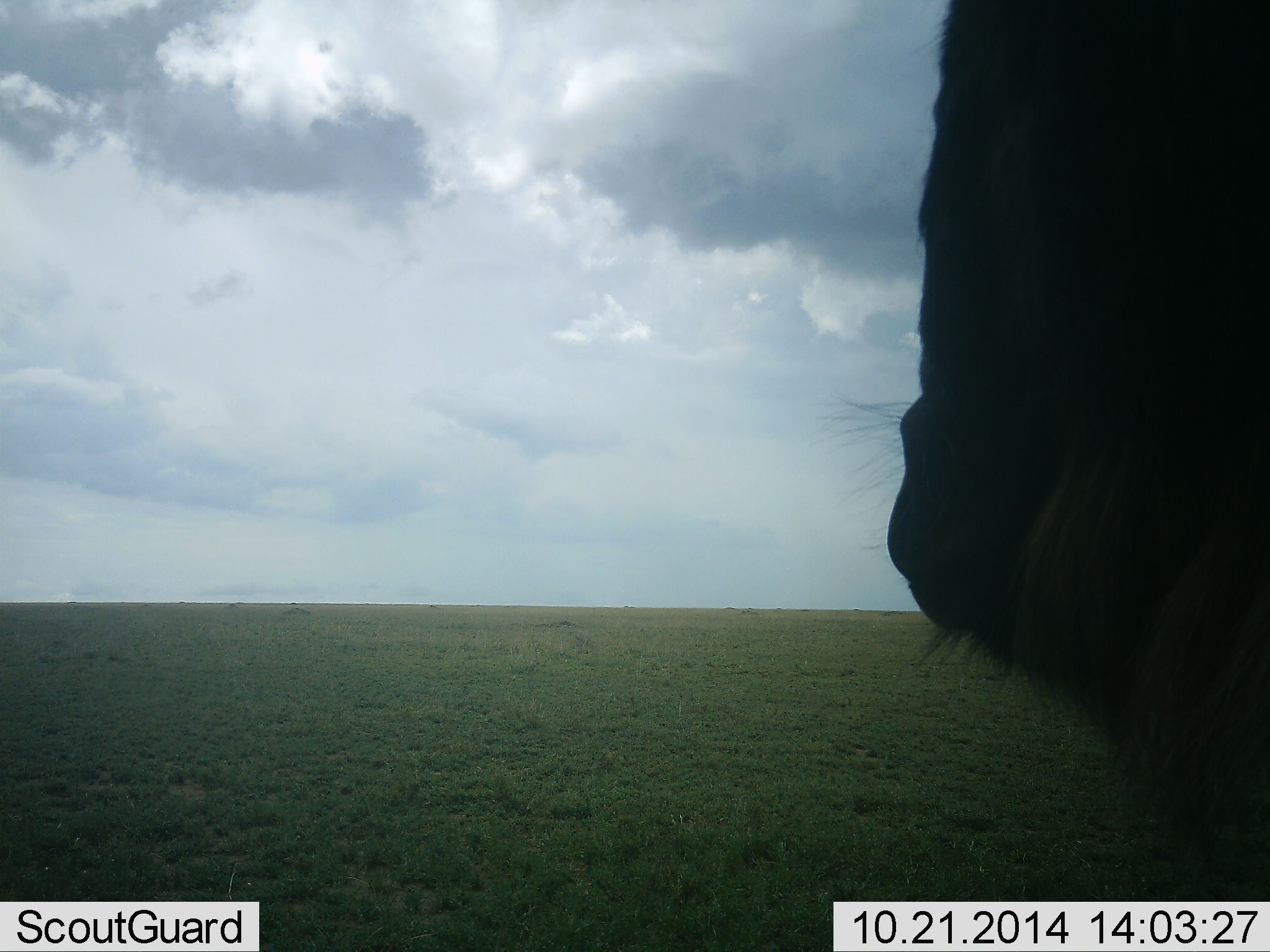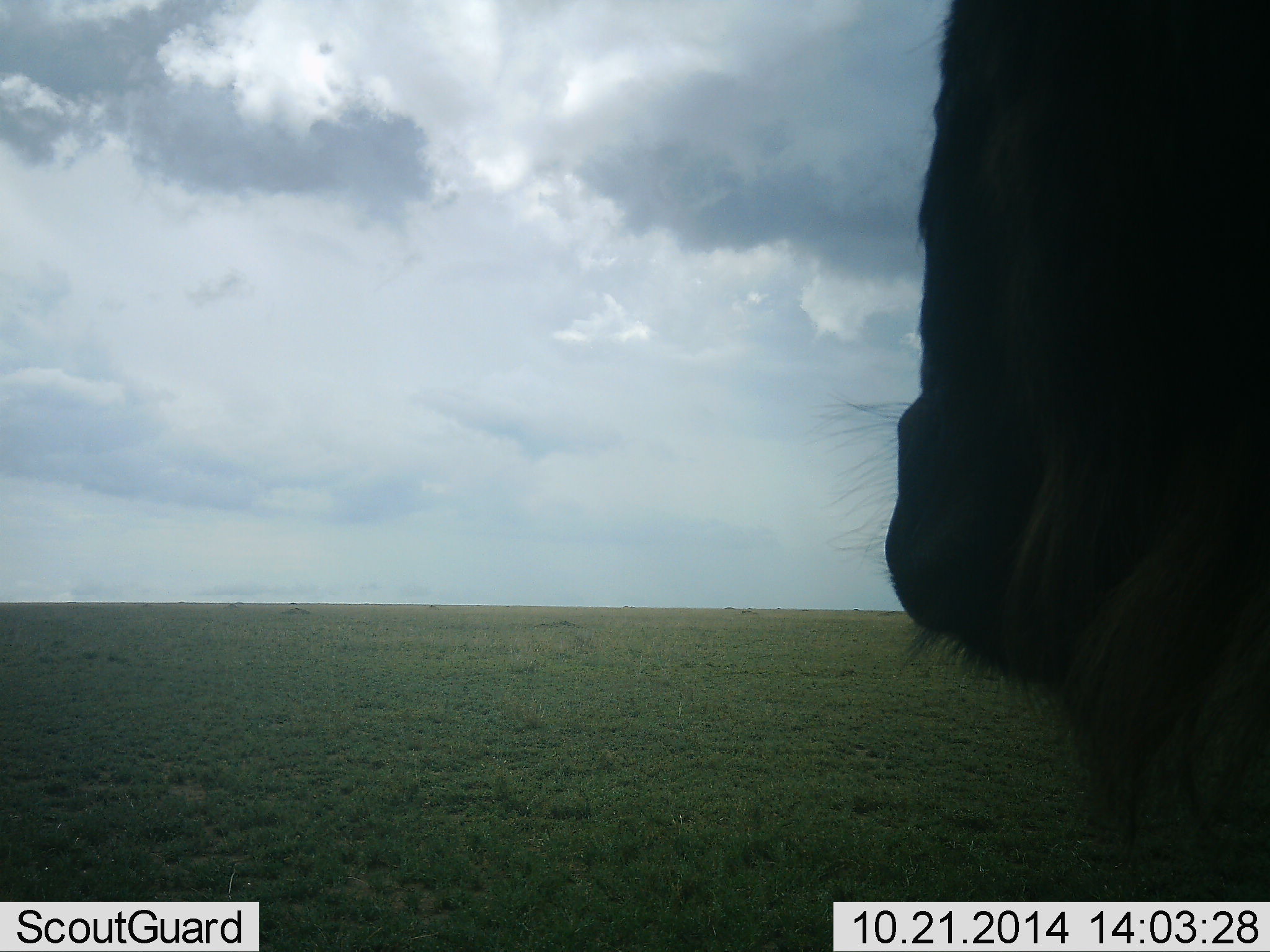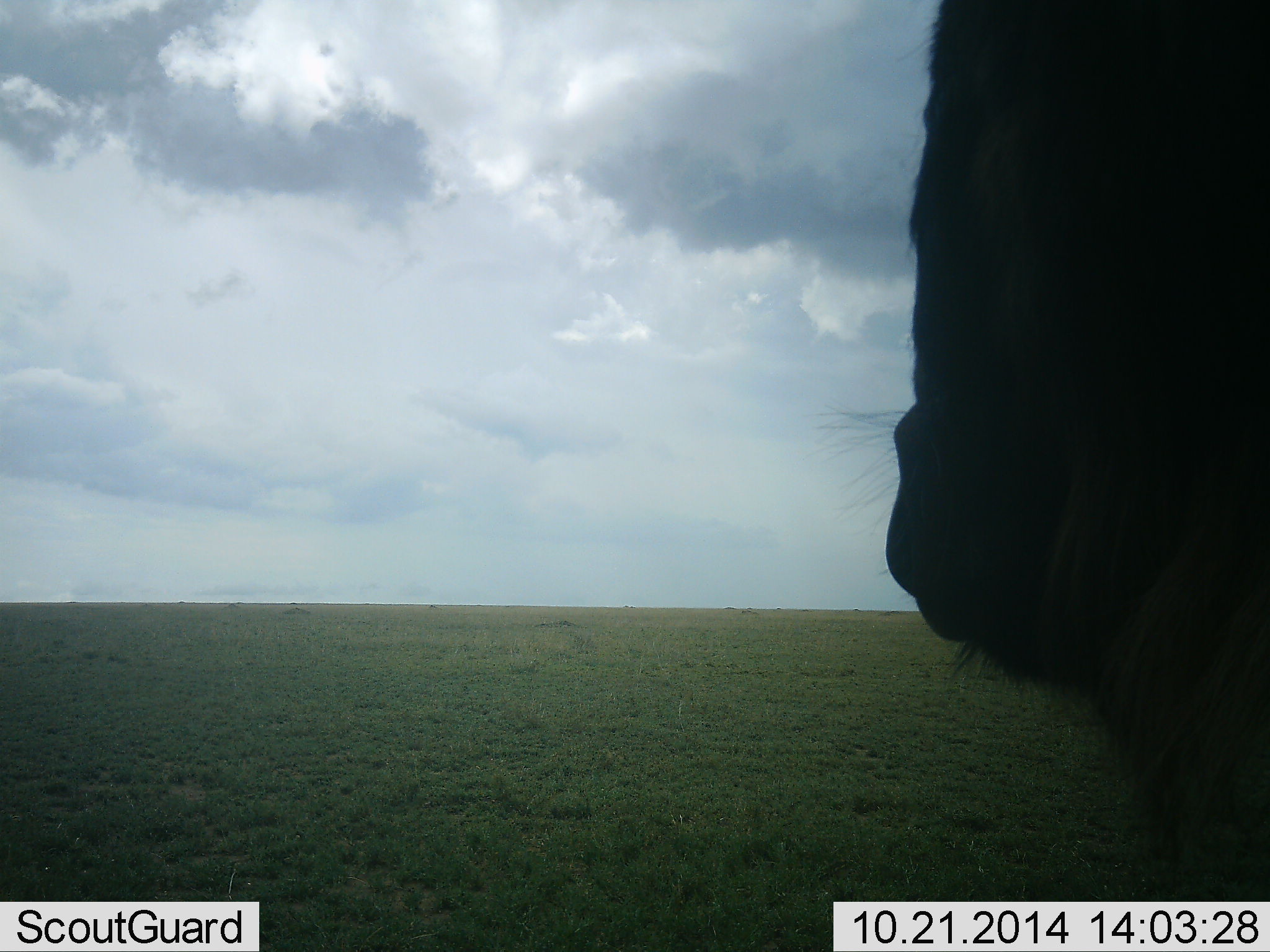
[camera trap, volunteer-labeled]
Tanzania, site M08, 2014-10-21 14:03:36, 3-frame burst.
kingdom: Animalia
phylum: Chordata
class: Mammalia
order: Artiodactyla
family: Bovidae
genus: Connochaetes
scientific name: Connochaetes taurinus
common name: blue wildebeest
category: wildebeest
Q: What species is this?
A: Wildebeest (blue wildebeest) (Connochaetes taurinus).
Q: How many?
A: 1.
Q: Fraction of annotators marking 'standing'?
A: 60%.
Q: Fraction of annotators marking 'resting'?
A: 0%.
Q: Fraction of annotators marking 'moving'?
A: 0%.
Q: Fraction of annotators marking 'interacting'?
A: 0%.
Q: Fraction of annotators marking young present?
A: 0%.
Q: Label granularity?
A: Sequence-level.